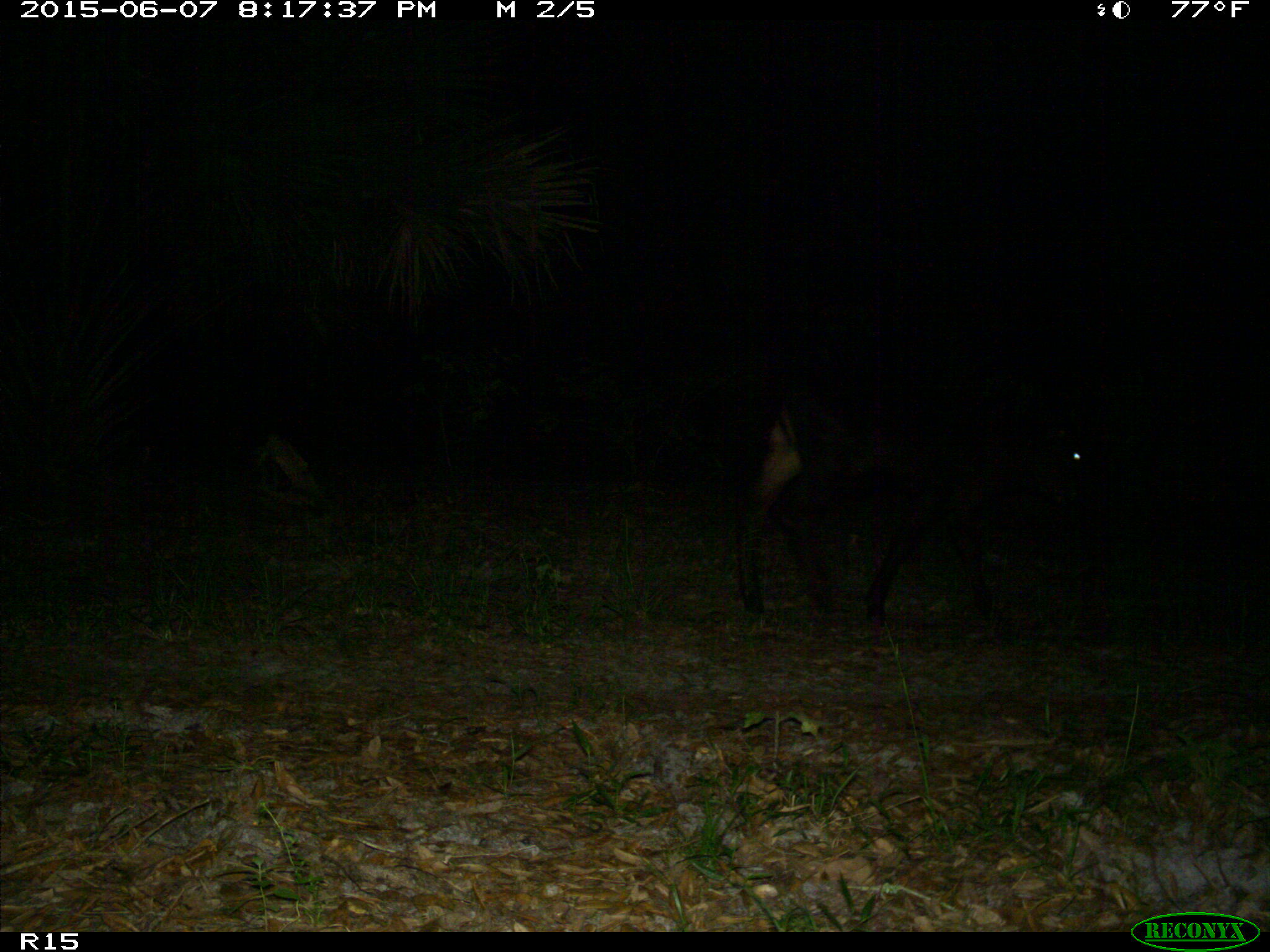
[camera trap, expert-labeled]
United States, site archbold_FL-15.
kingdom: Animalia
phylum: Chordata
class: Mammalia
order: Artiodactyla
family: Bovidae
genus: Bos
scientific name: Bos taurus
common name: domestic cow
Bos taurus (domestic cow).